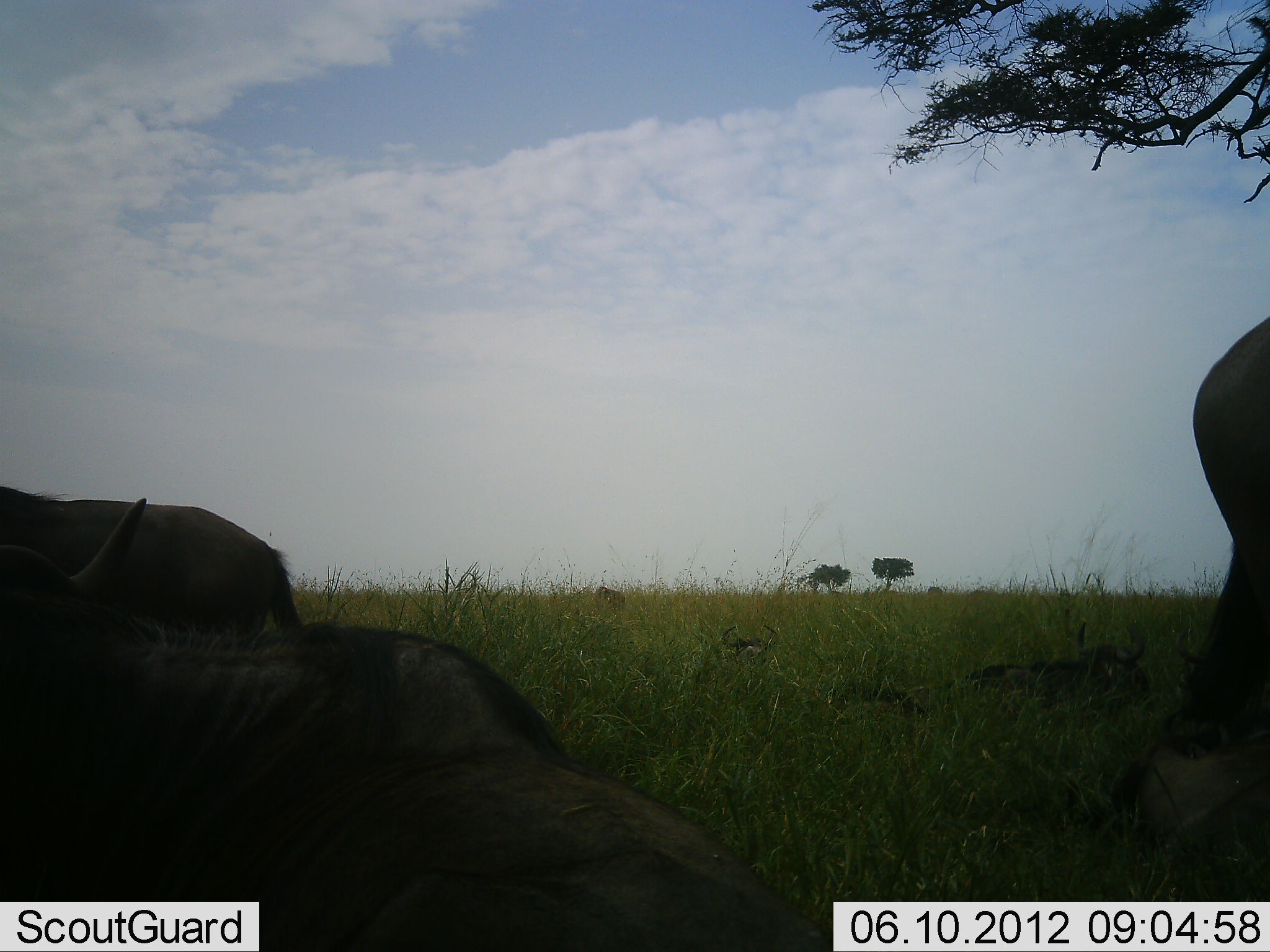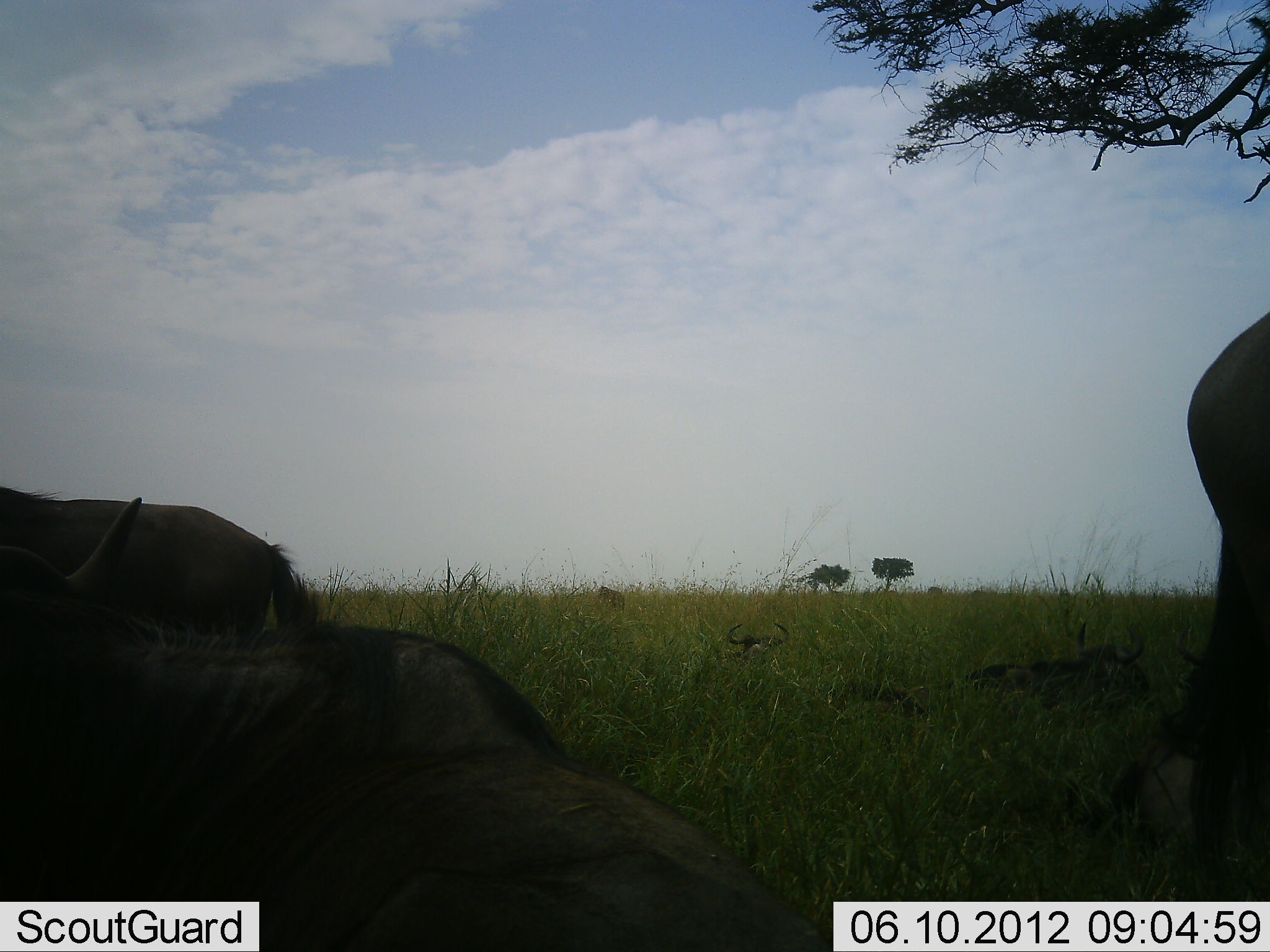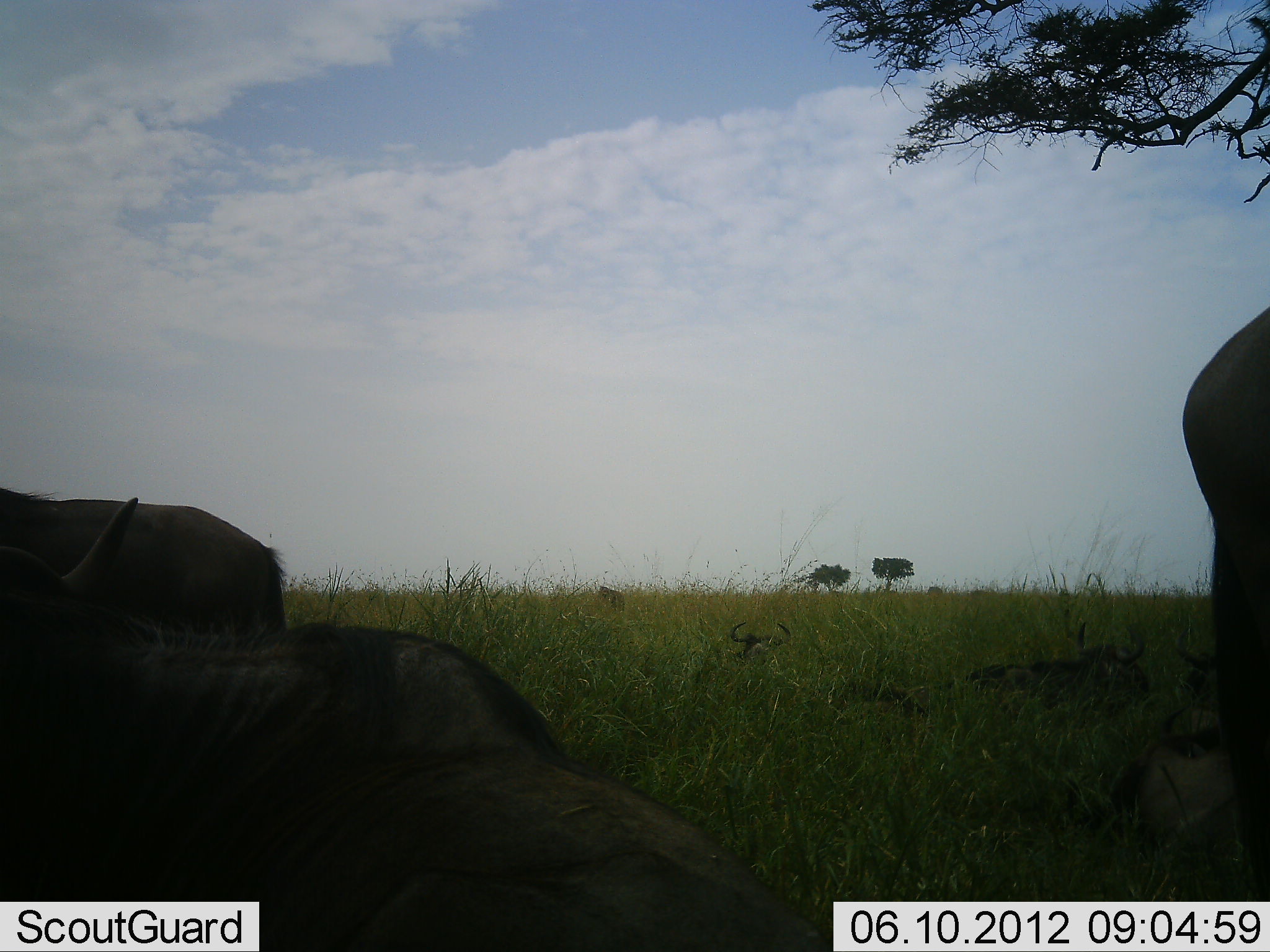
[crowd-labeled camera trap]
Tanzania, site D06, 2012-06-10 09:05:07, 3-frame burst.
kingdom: Animalia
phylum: Chordata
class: Mammalia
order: Artiodactyla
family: Bovidae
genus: Connochaetes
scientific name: Connochaetes taurinus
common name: blue wildebeest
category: wildebeest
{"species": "wildebeest (blue wildebeest) (Connochaetes taurinus)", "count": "7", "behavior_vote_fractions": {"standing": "60%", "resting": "100%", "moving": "0%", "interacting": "10%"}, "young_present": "0%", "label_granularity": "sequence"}